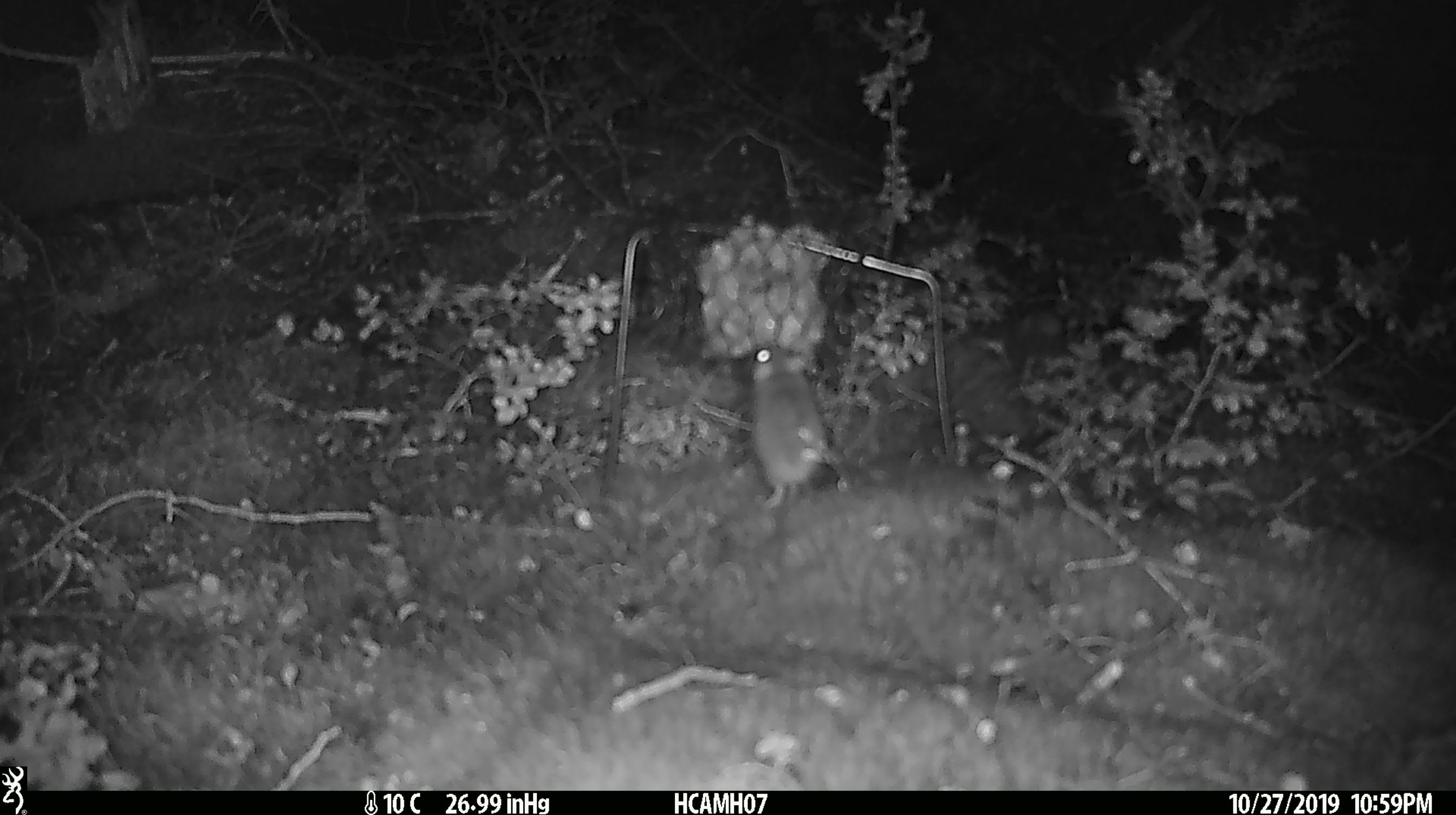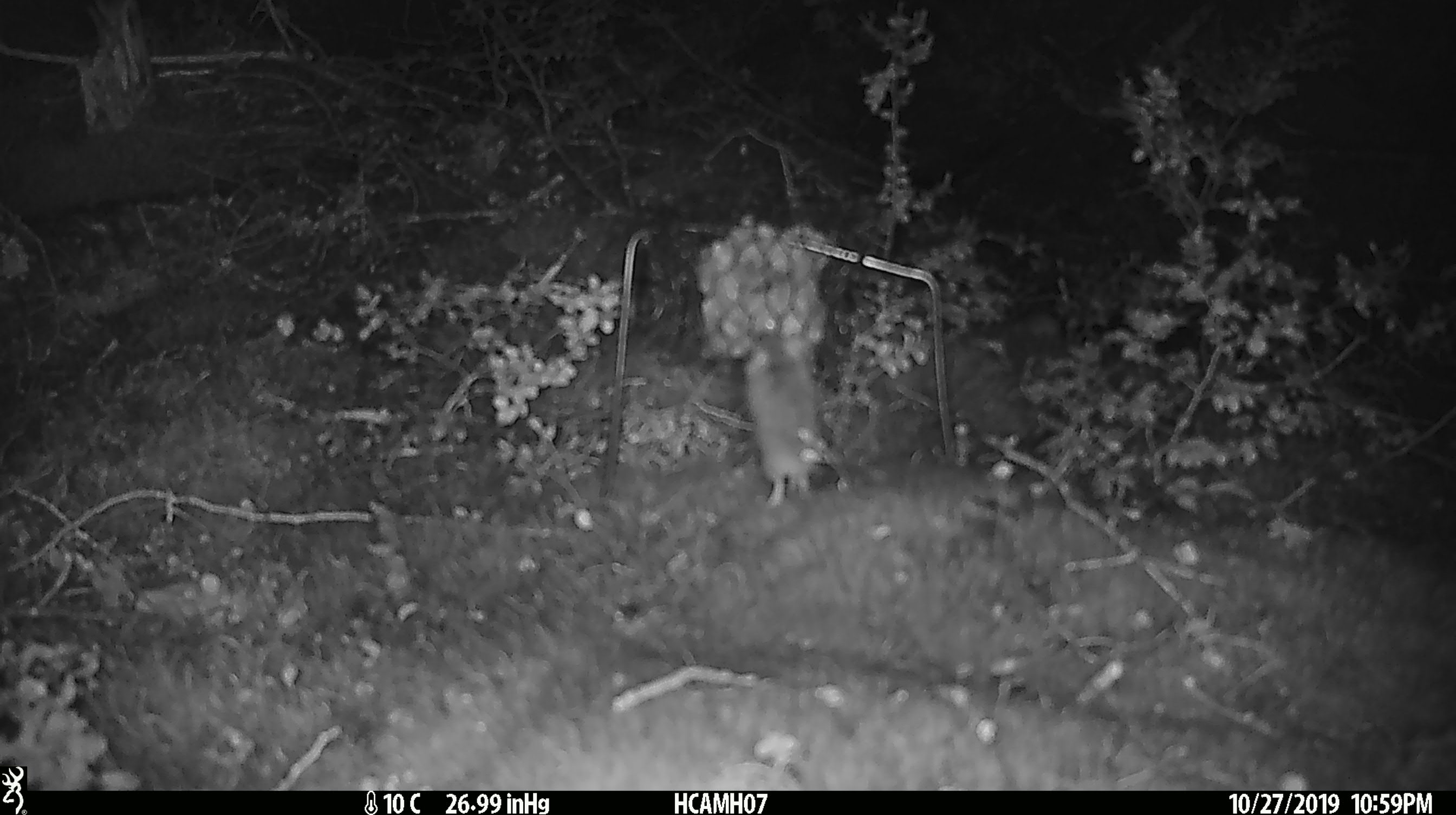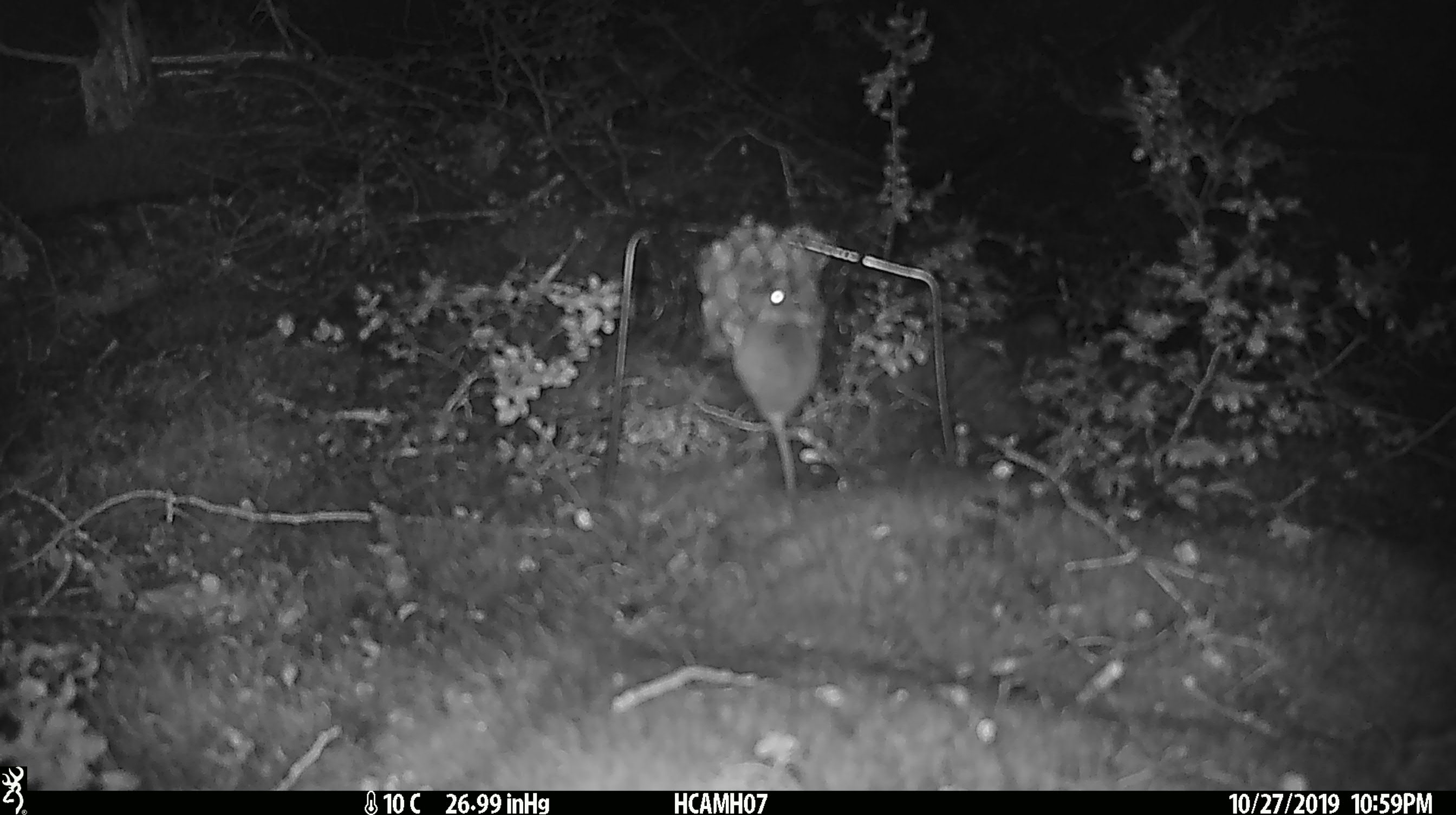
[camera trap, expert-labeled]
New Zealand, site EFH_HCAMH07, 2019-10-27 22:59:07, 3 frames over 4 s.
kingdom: Animalia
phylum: Chordata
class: Mammalia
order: Rodentia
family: Muridae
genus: Mus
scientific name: Mus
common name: mouse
Mouse (Mus).